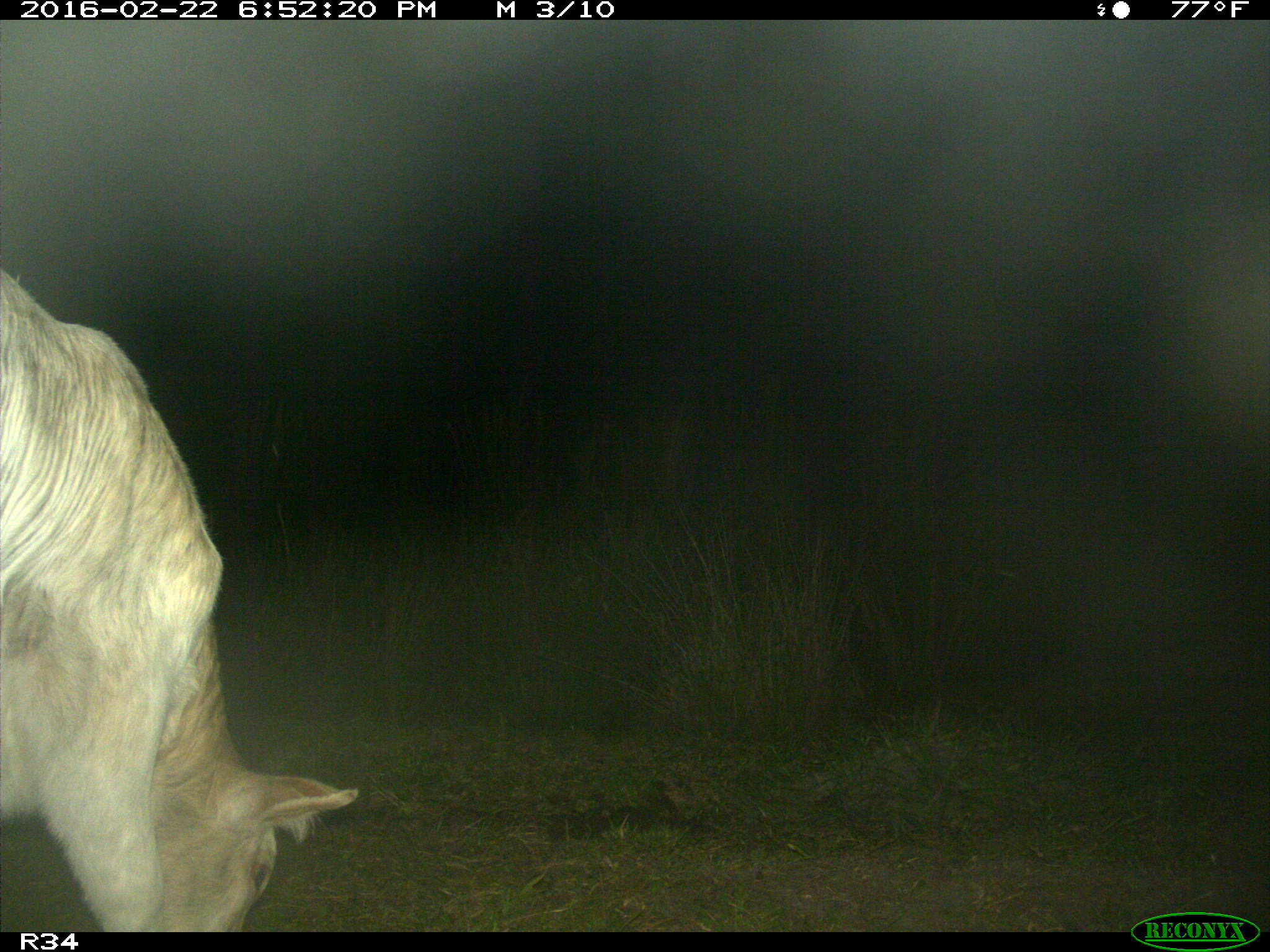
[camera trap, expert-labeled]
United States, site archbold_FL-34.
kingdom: Animalia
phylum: Chordata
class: Mammalia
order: Artiodactyla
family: Bovidae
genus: Bos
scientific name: Bos taurus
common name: domestic cow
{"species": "Bos taurus (domestic cow)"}